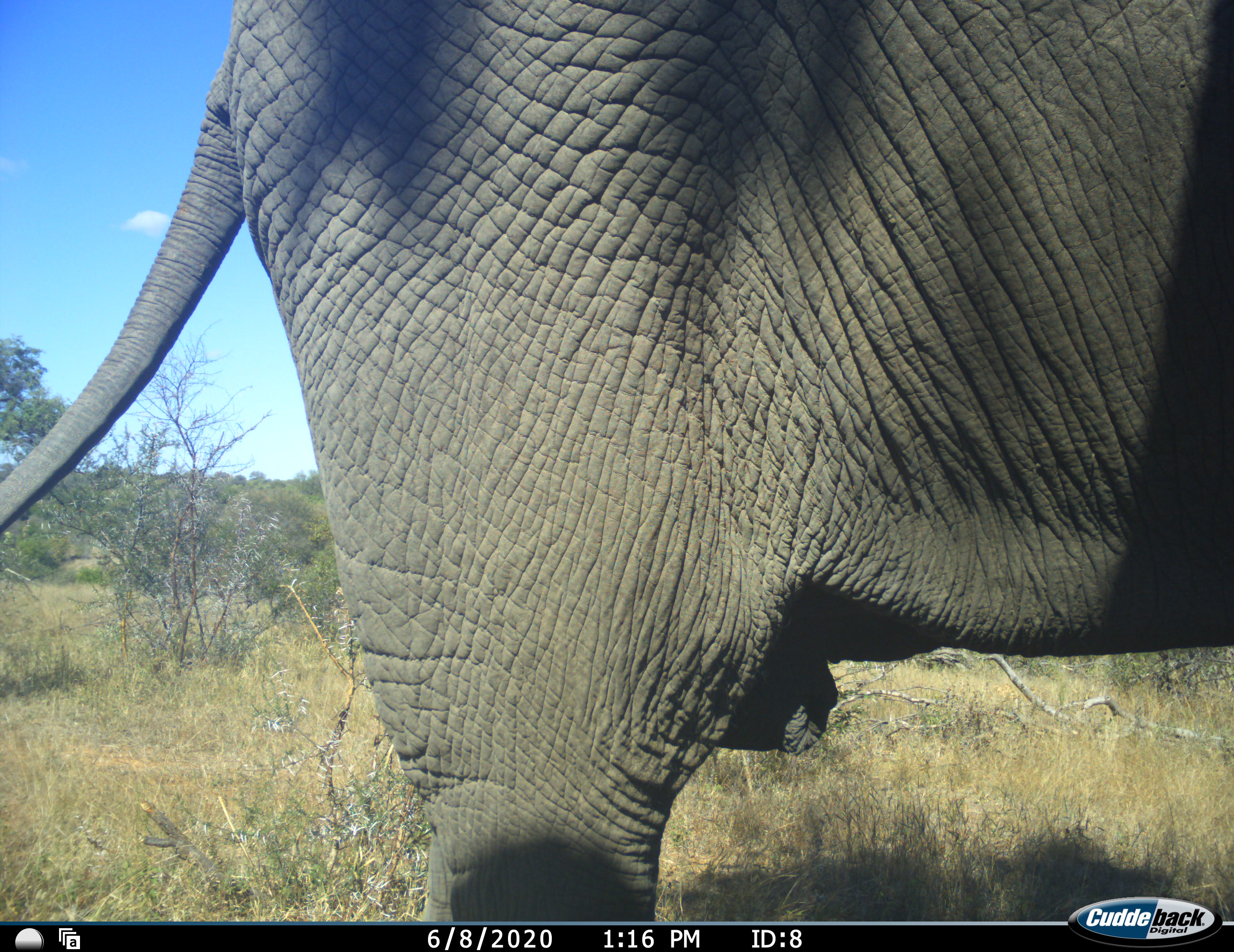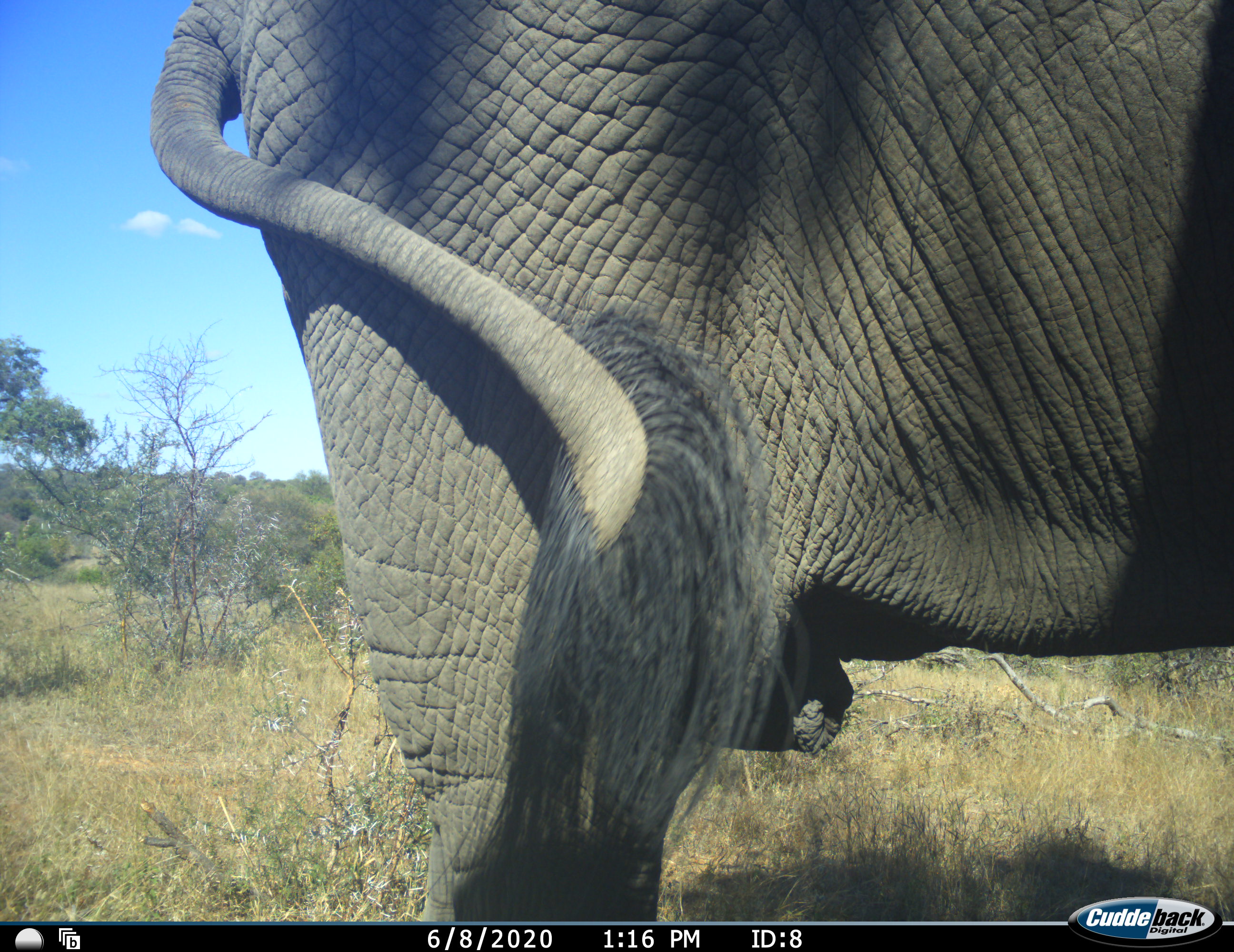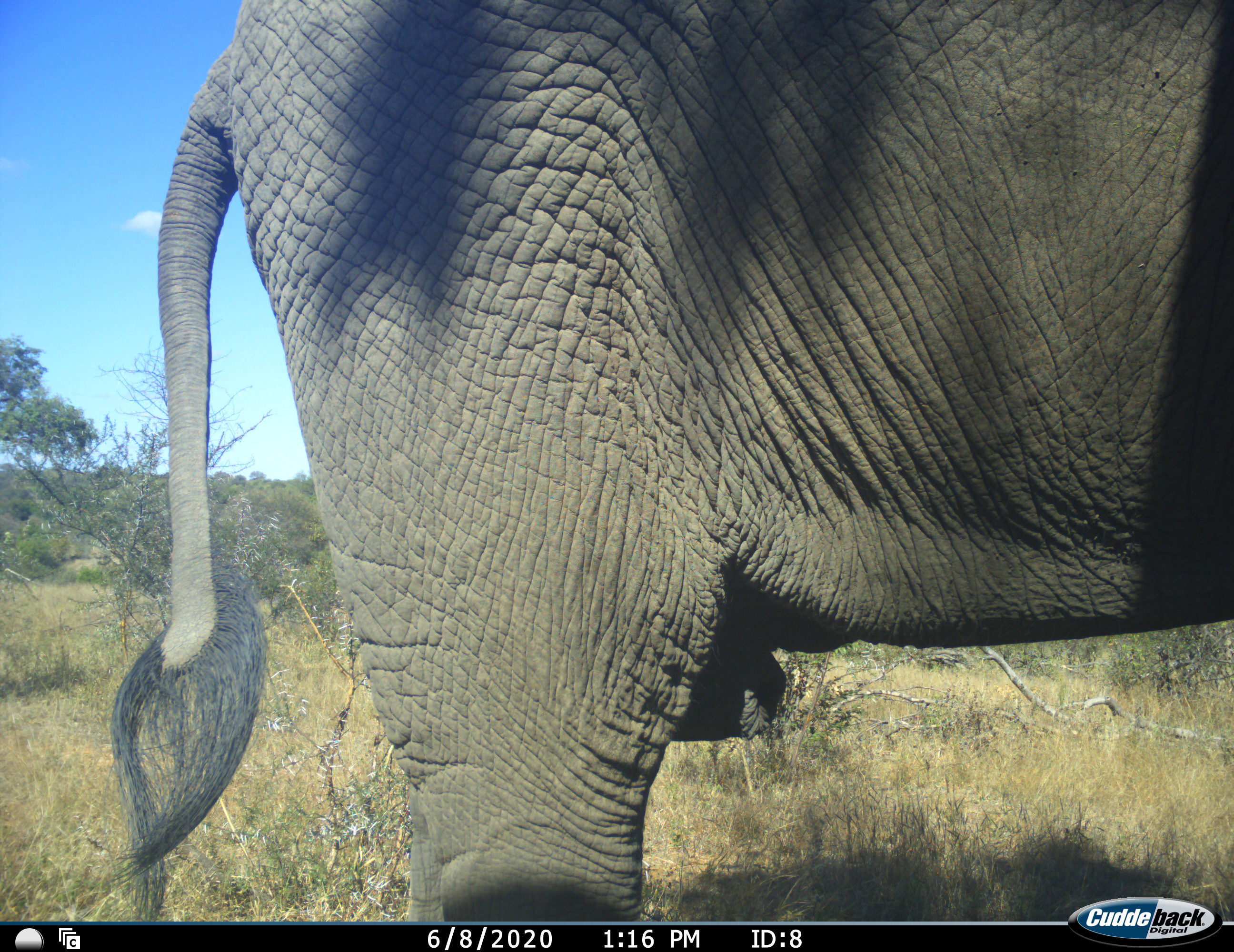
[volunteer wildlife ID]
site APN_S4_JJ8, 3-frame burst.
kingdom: Animalia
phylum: Chordata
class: Mammalia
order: Proboscidea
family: Elephantidae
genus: Loxodonta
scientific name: Loxodonta africana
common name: african bush elephant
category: elephant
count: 1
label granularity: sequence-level